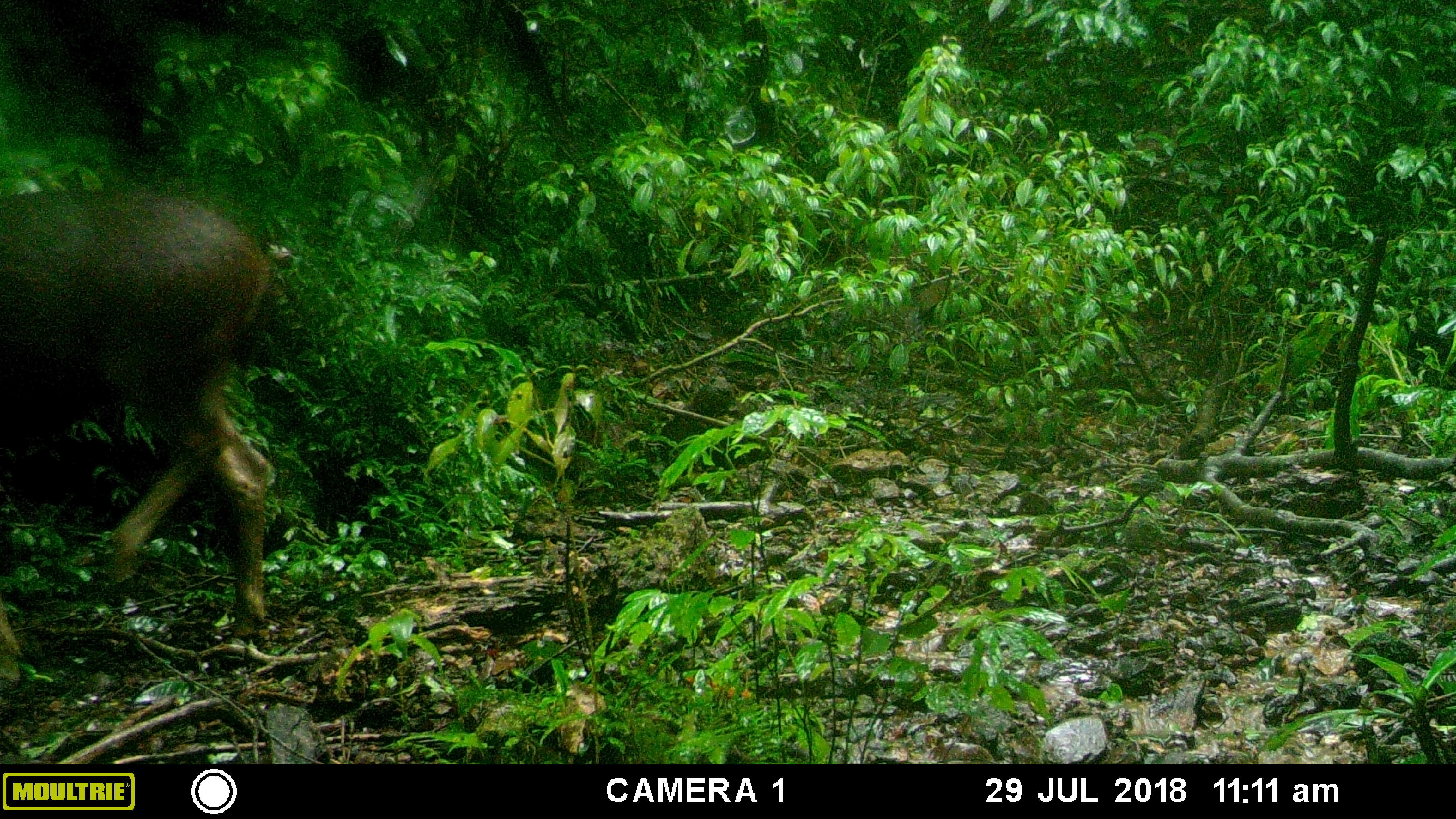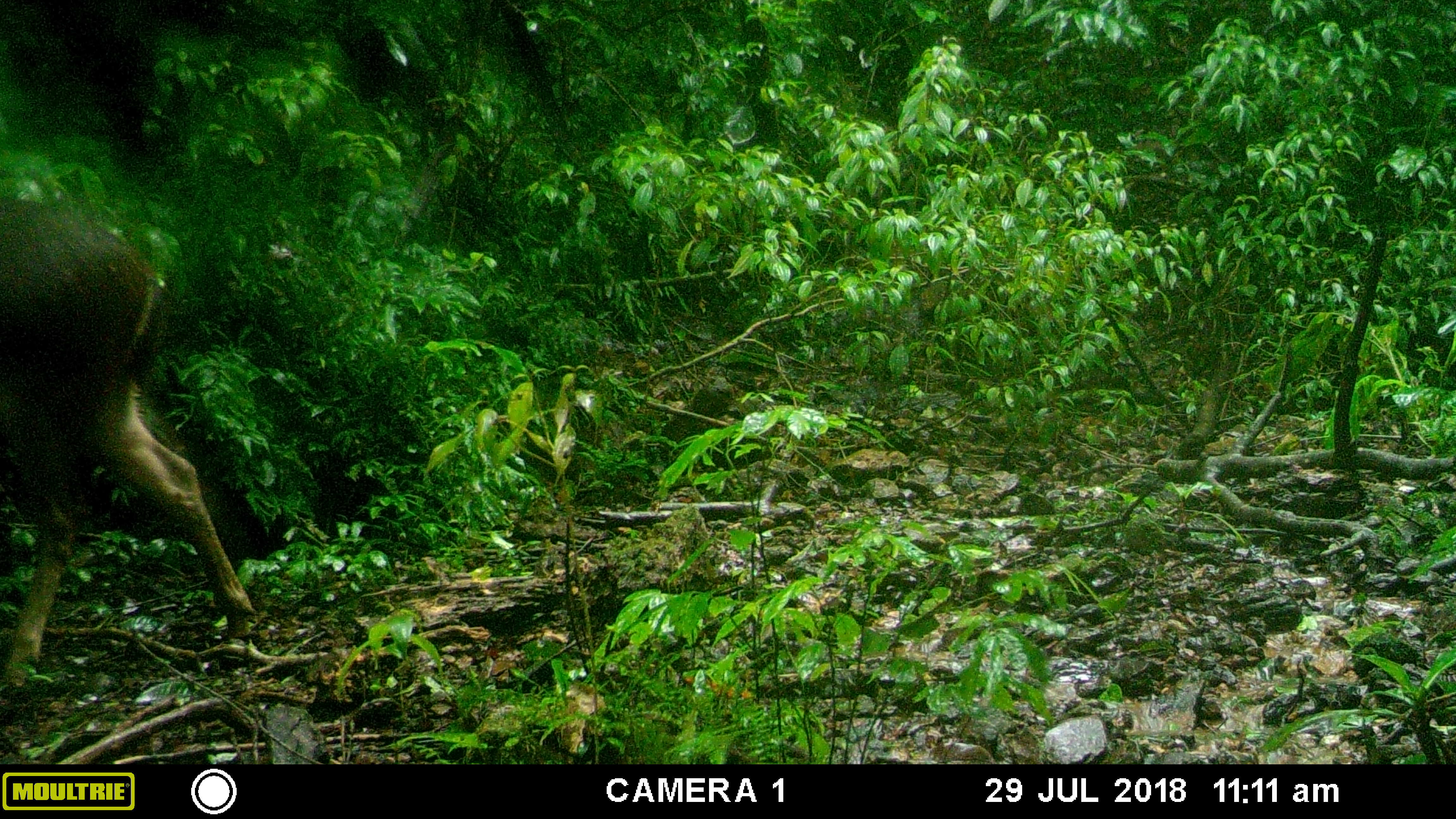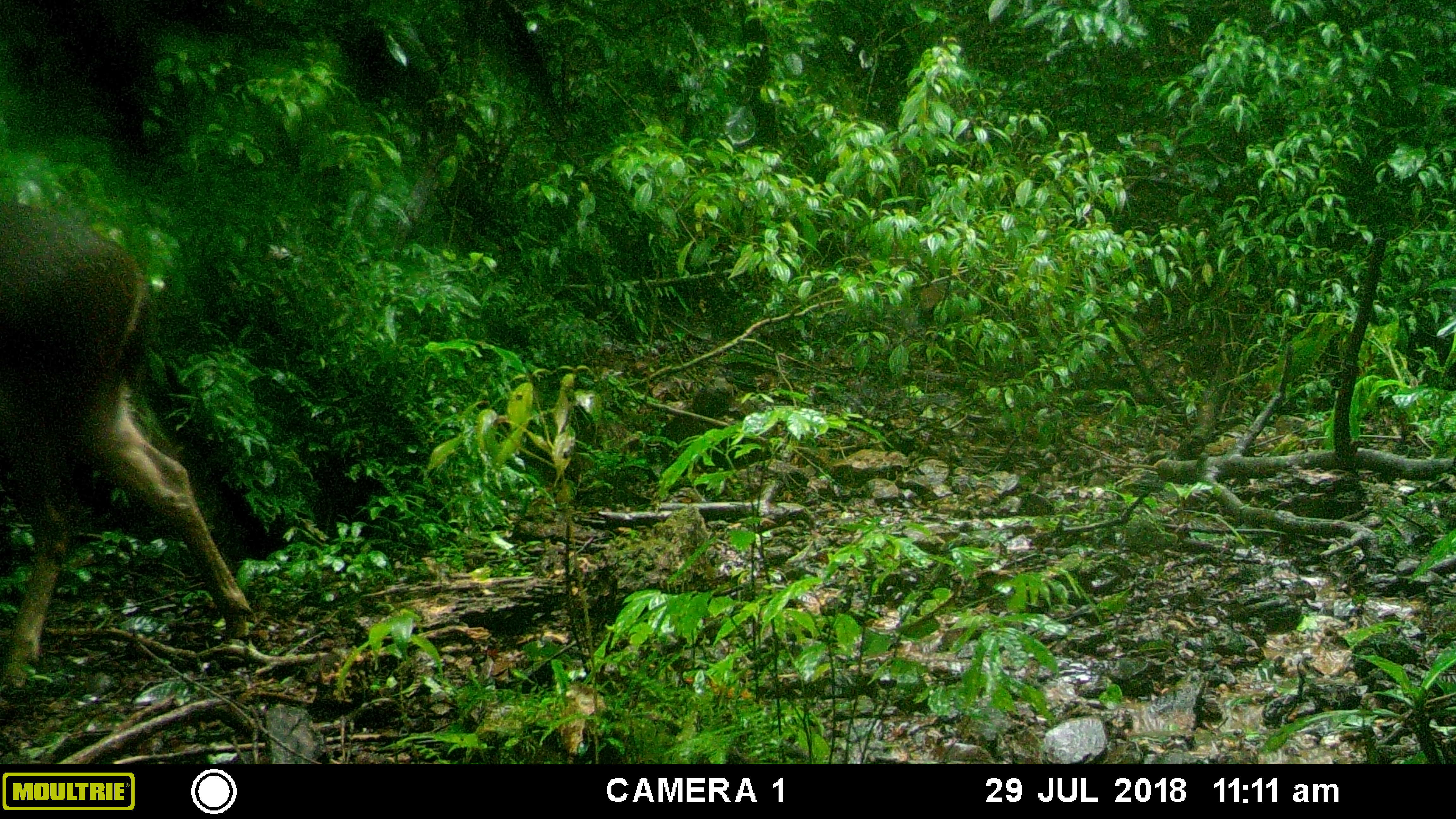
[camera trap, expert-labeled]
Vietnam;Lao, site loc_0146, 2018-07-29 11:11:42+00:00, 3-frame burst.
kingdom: Animalia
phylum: Chordata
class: Mammalia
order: Artiodactyla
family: Cervidae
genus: Rusa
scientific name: Rusa unicolor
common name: sambar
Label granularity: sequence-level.